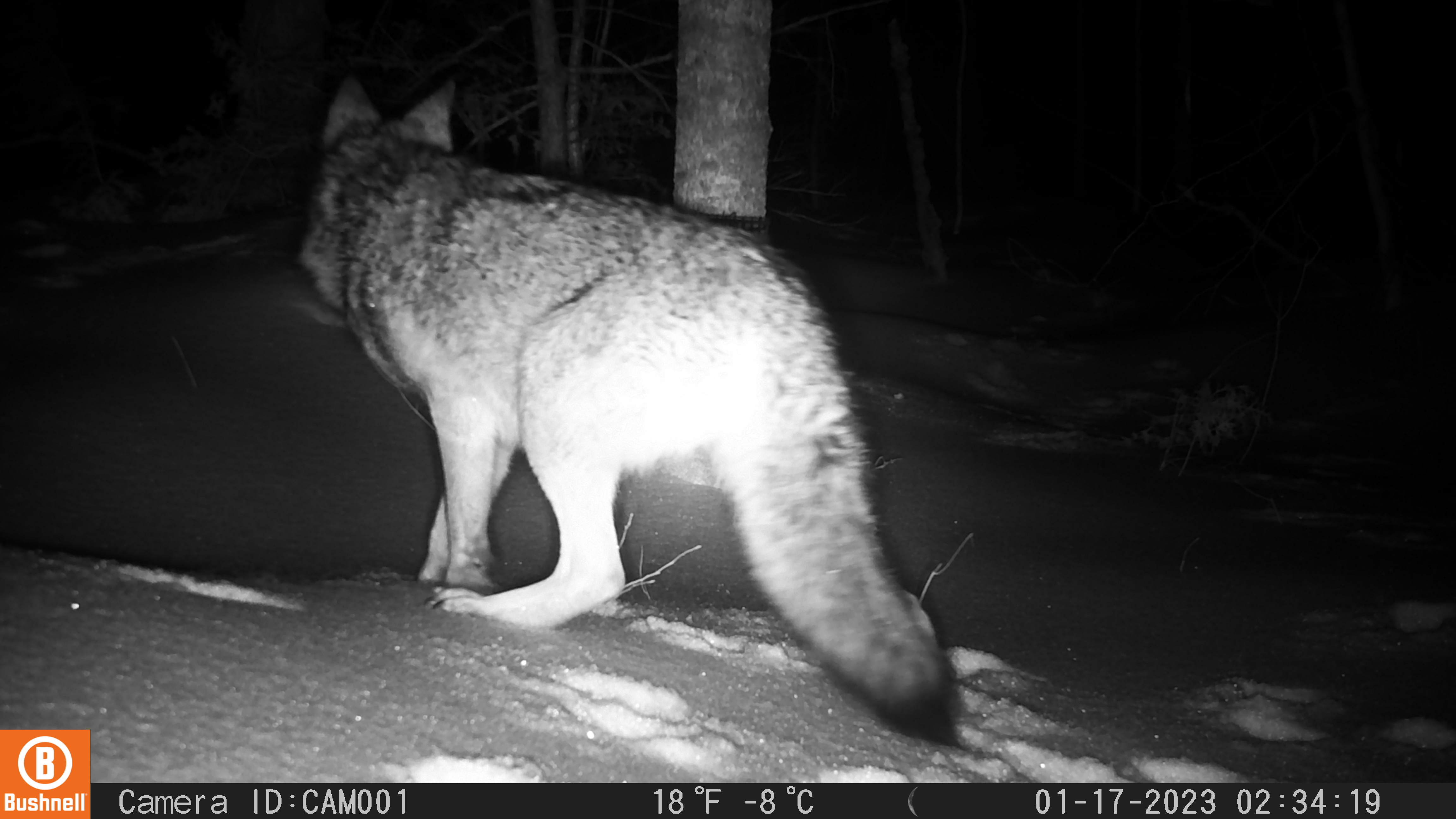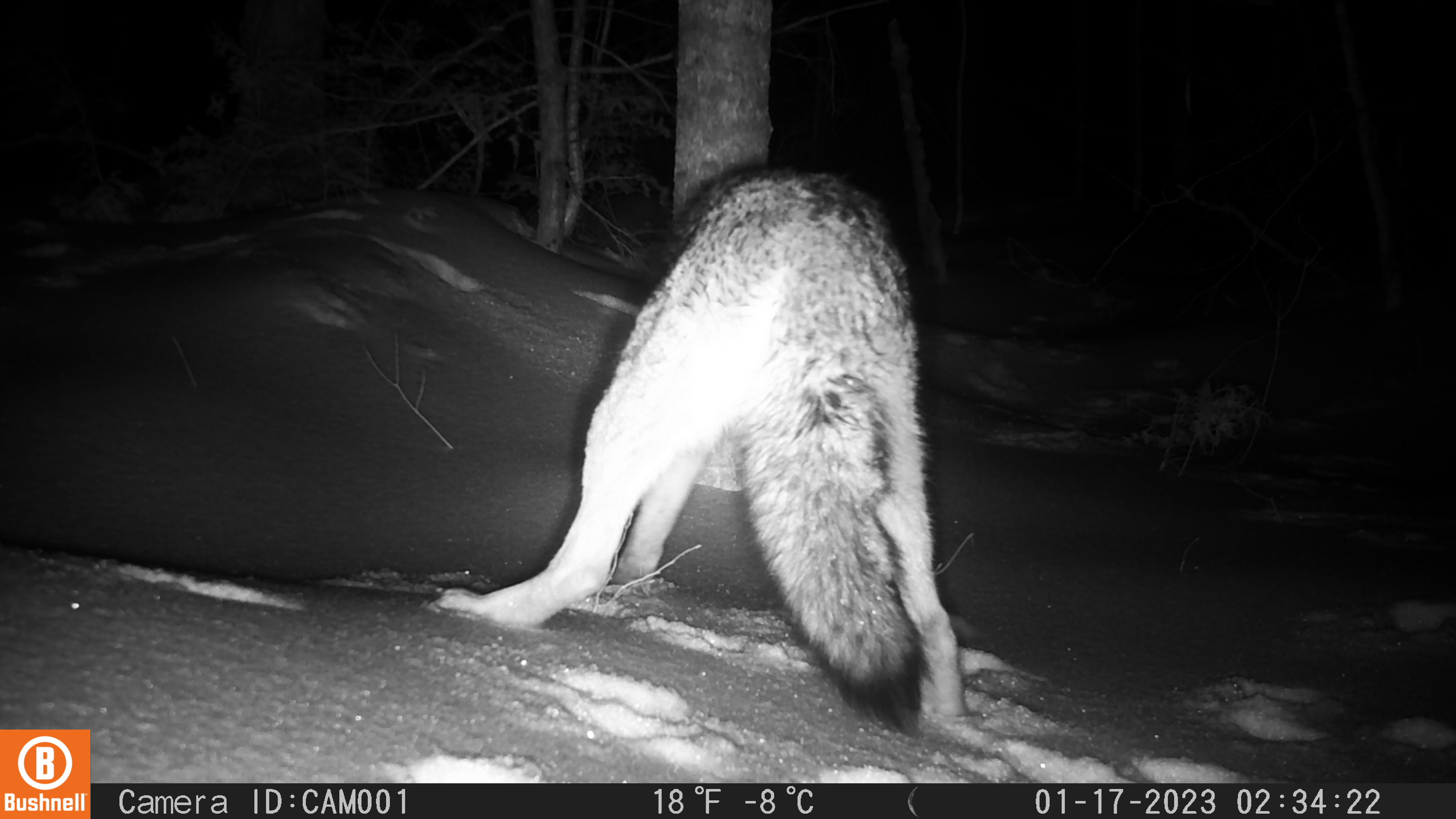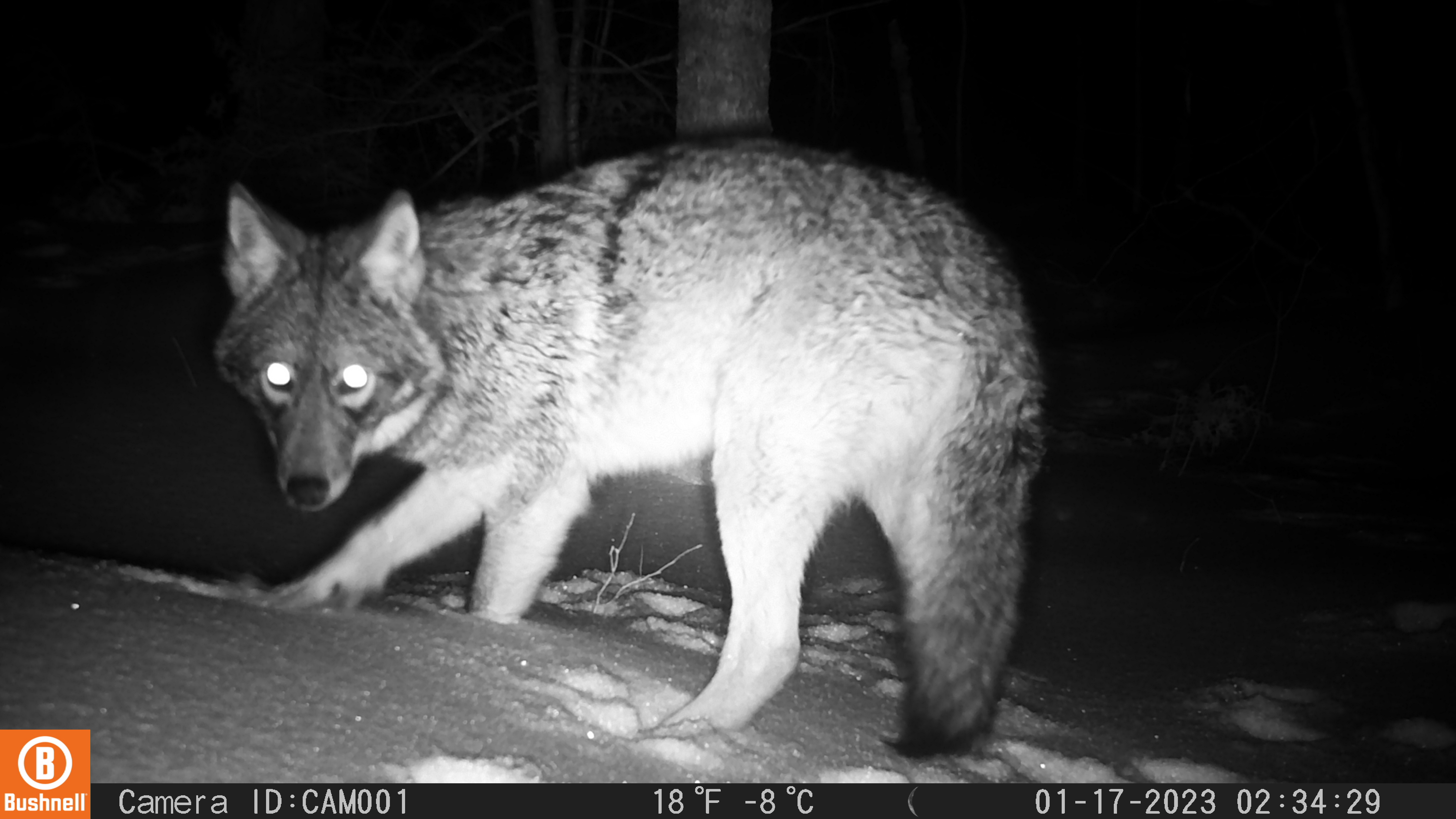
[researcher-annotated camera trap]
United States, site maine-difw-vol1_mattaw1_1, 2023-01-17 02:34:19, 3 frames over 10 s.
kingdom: Animalia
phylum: Chordata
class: Mammalia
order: Carnivora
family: Canidae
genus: Canis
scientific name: Canis latrans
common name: coyote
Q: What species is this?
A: Coyote (Canis latrans).